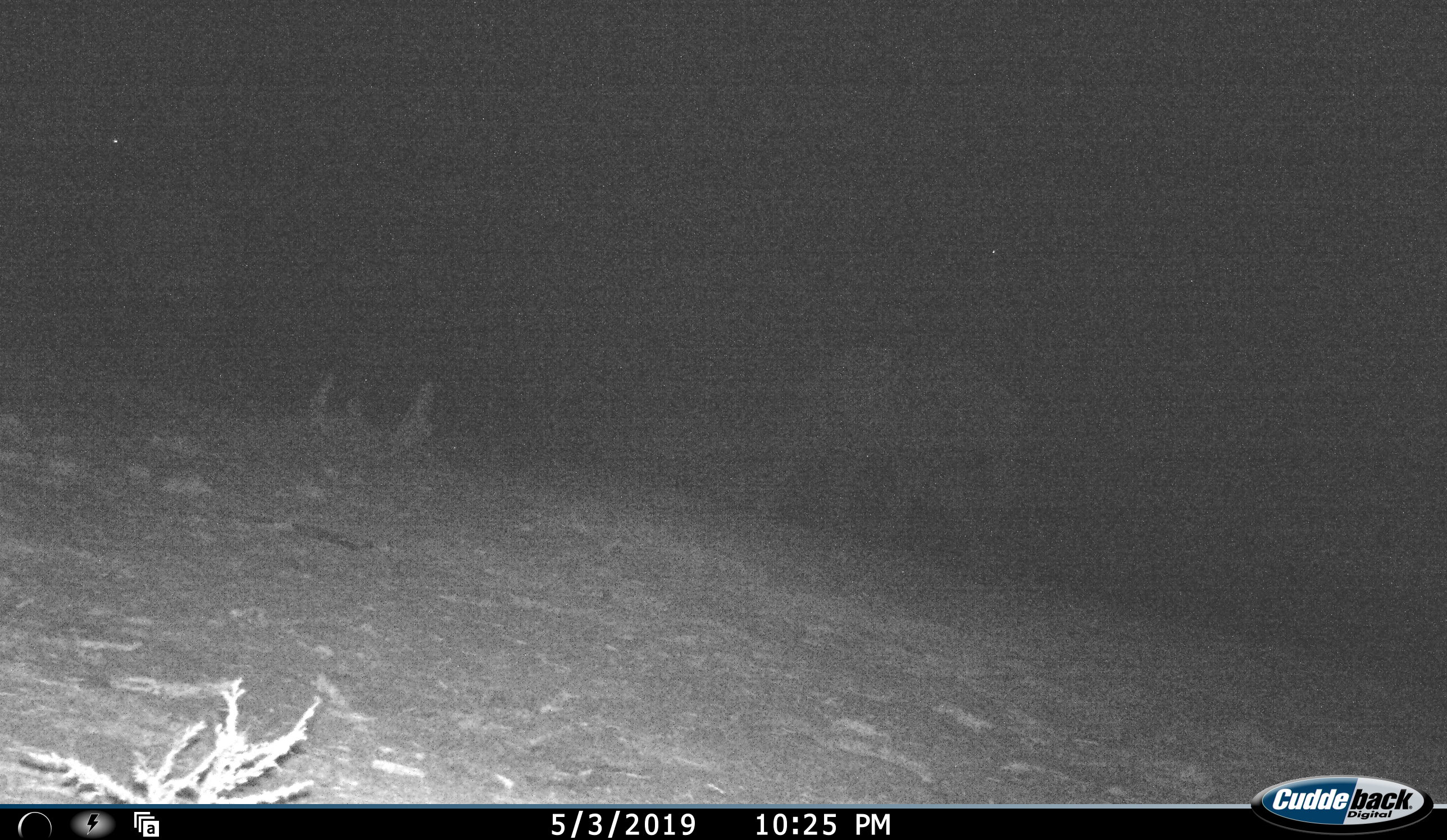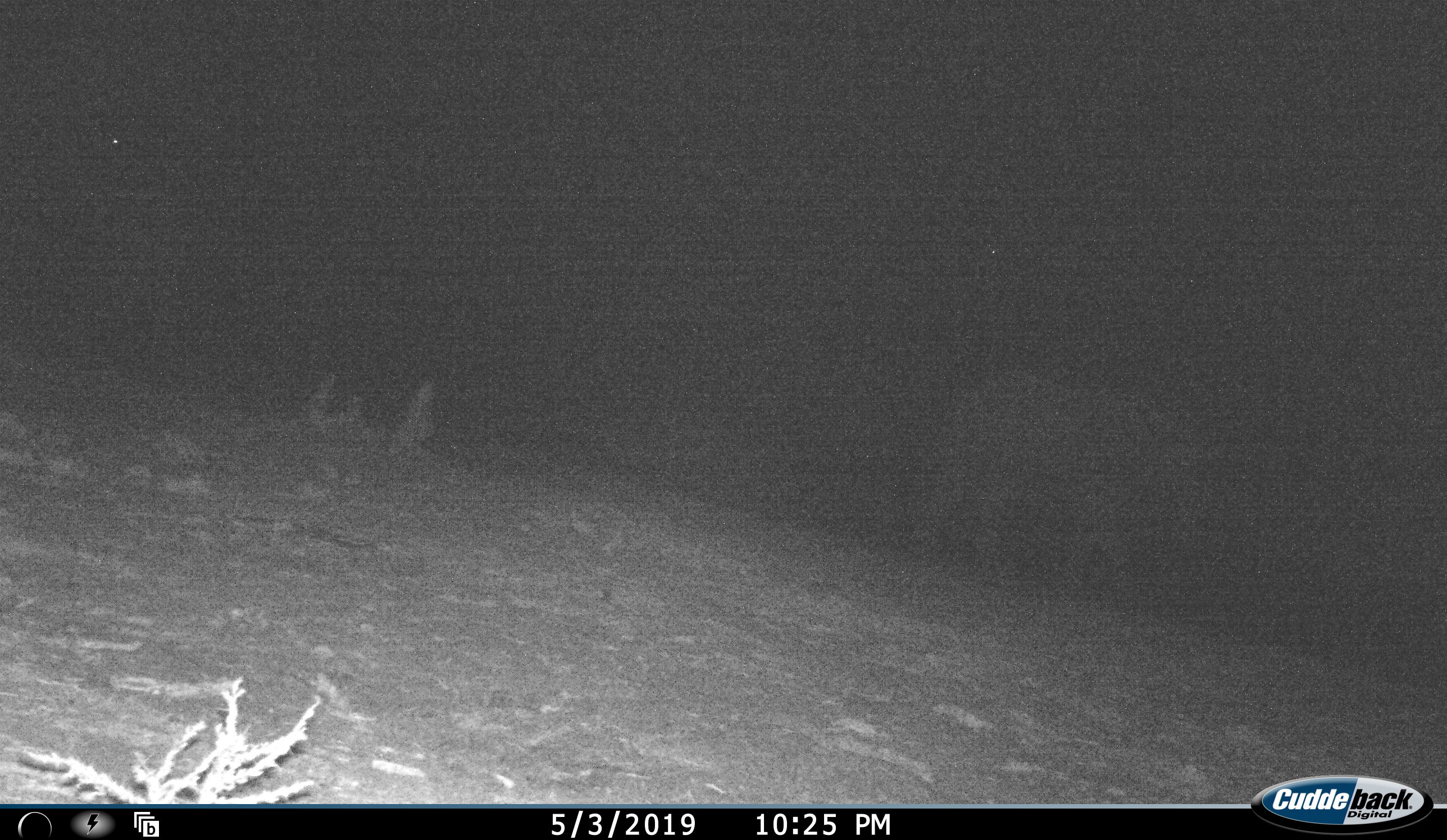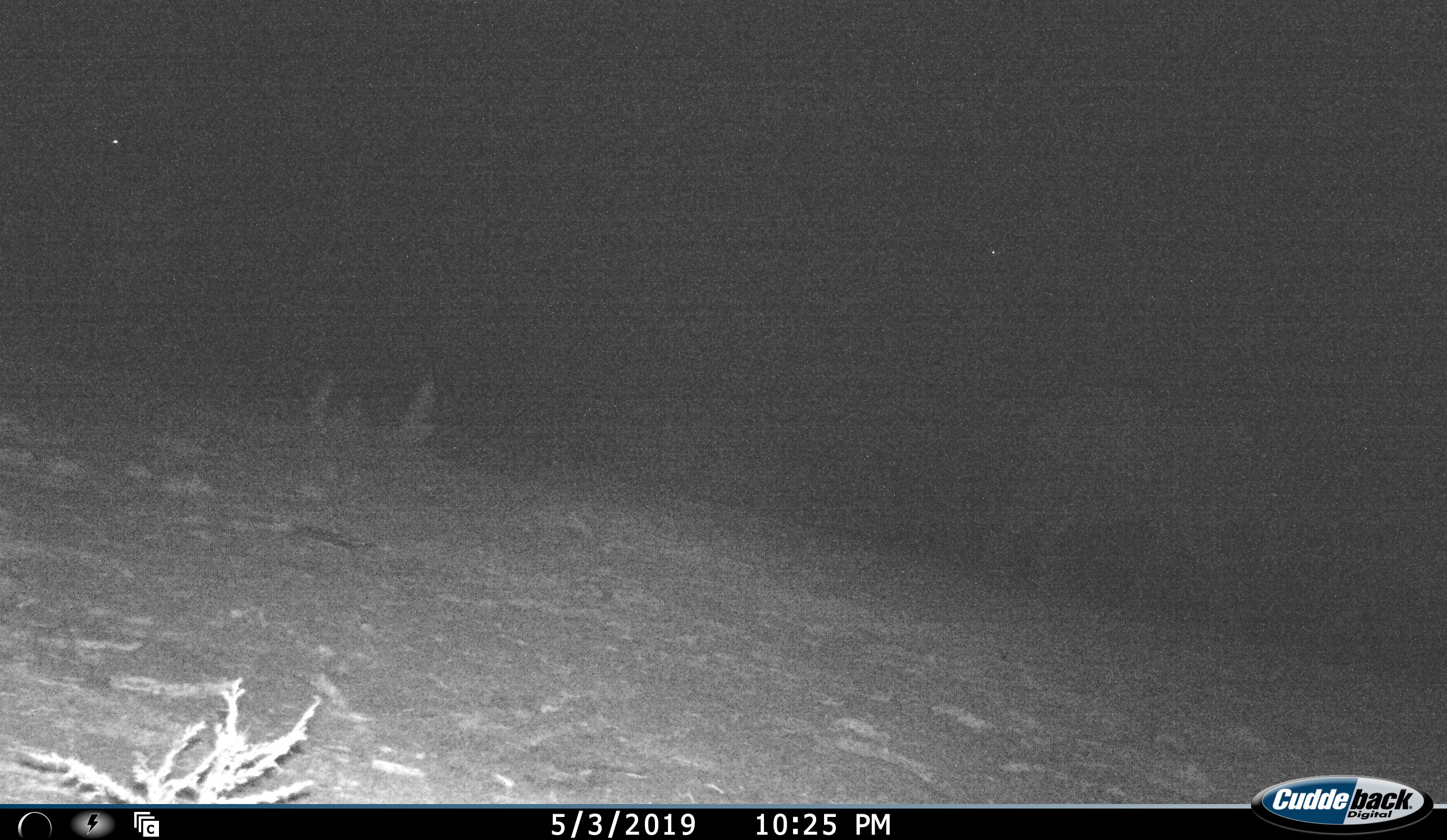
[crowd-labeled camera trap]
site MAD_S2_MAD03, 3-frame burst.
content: unidentified animal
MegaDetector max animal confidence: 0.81